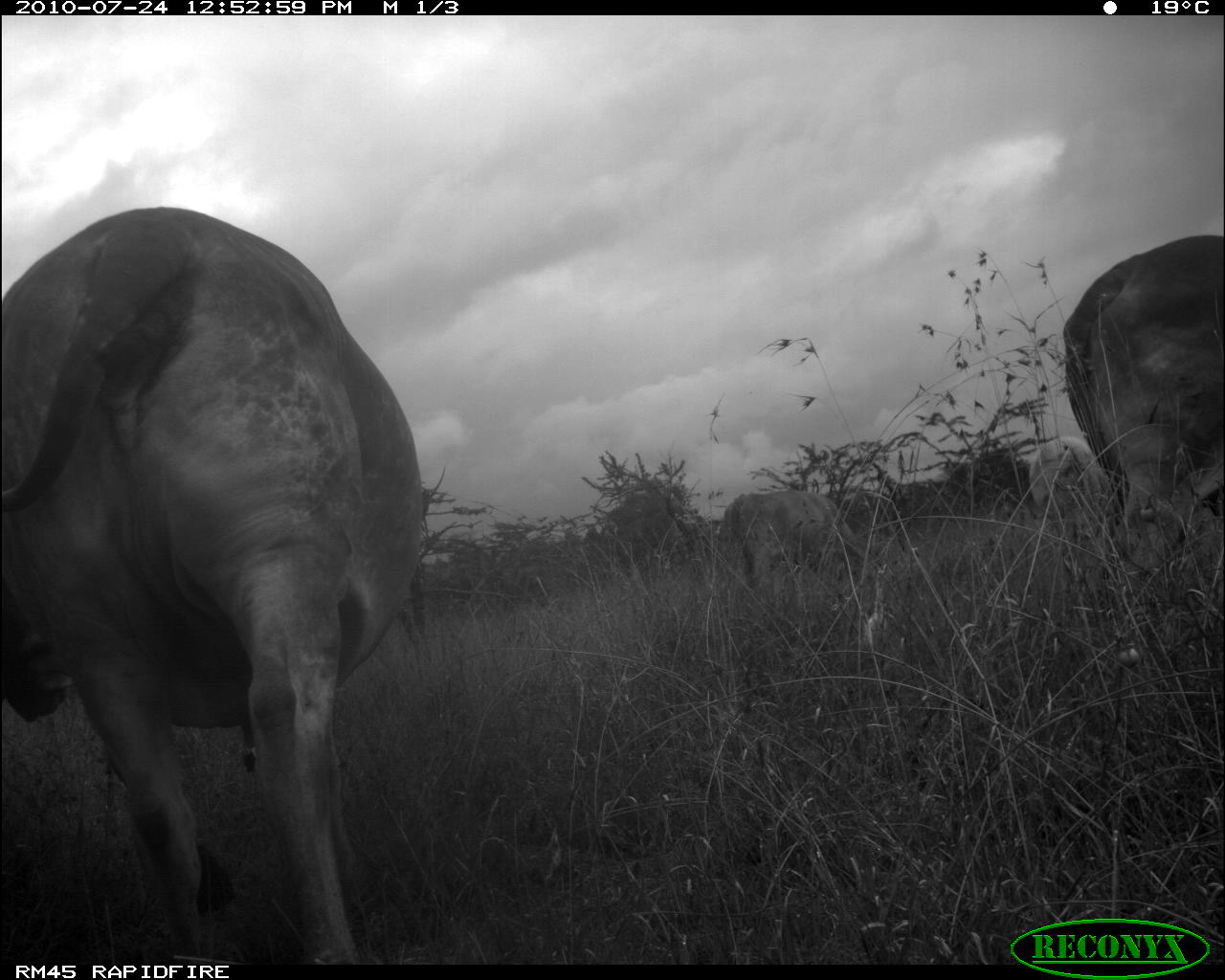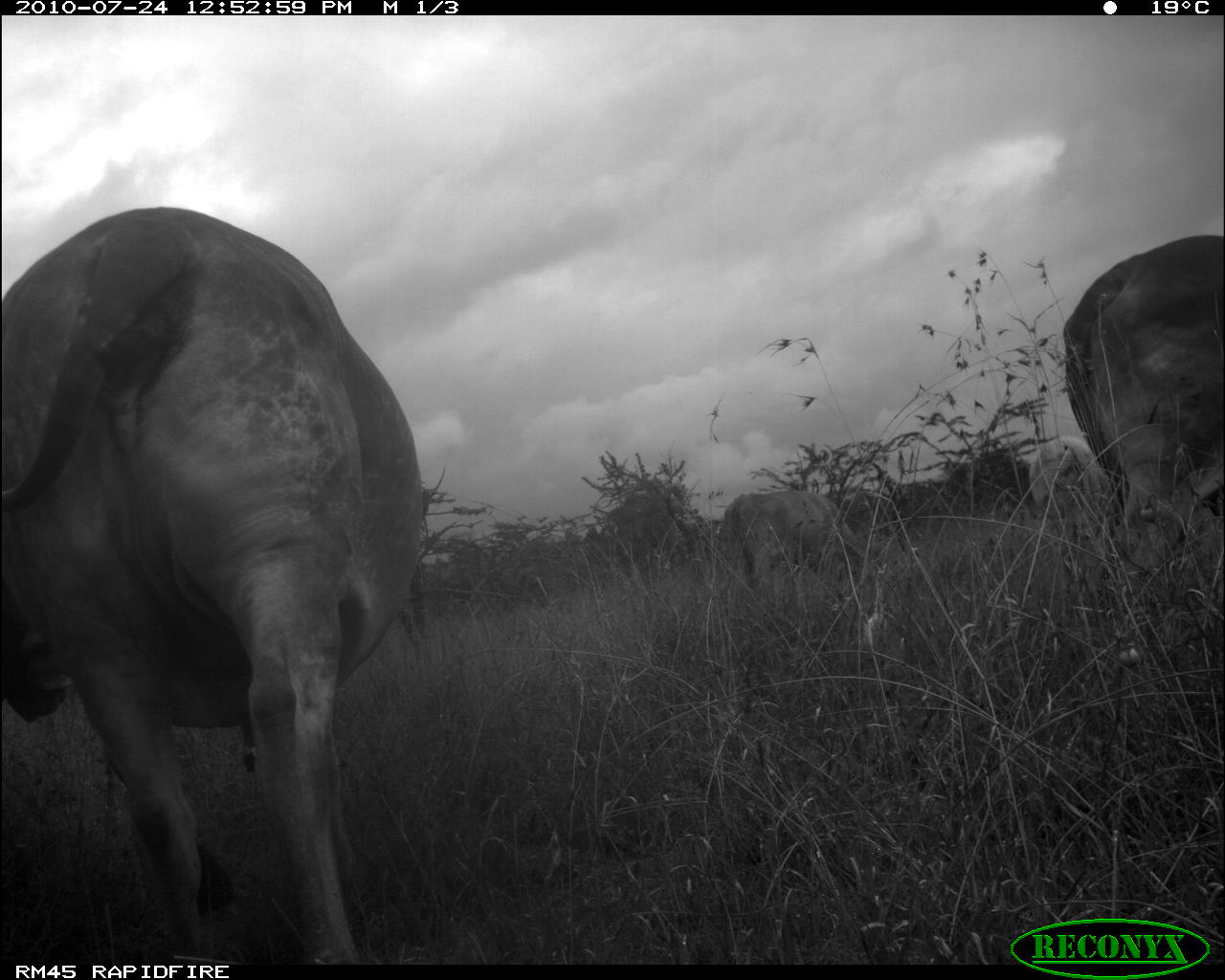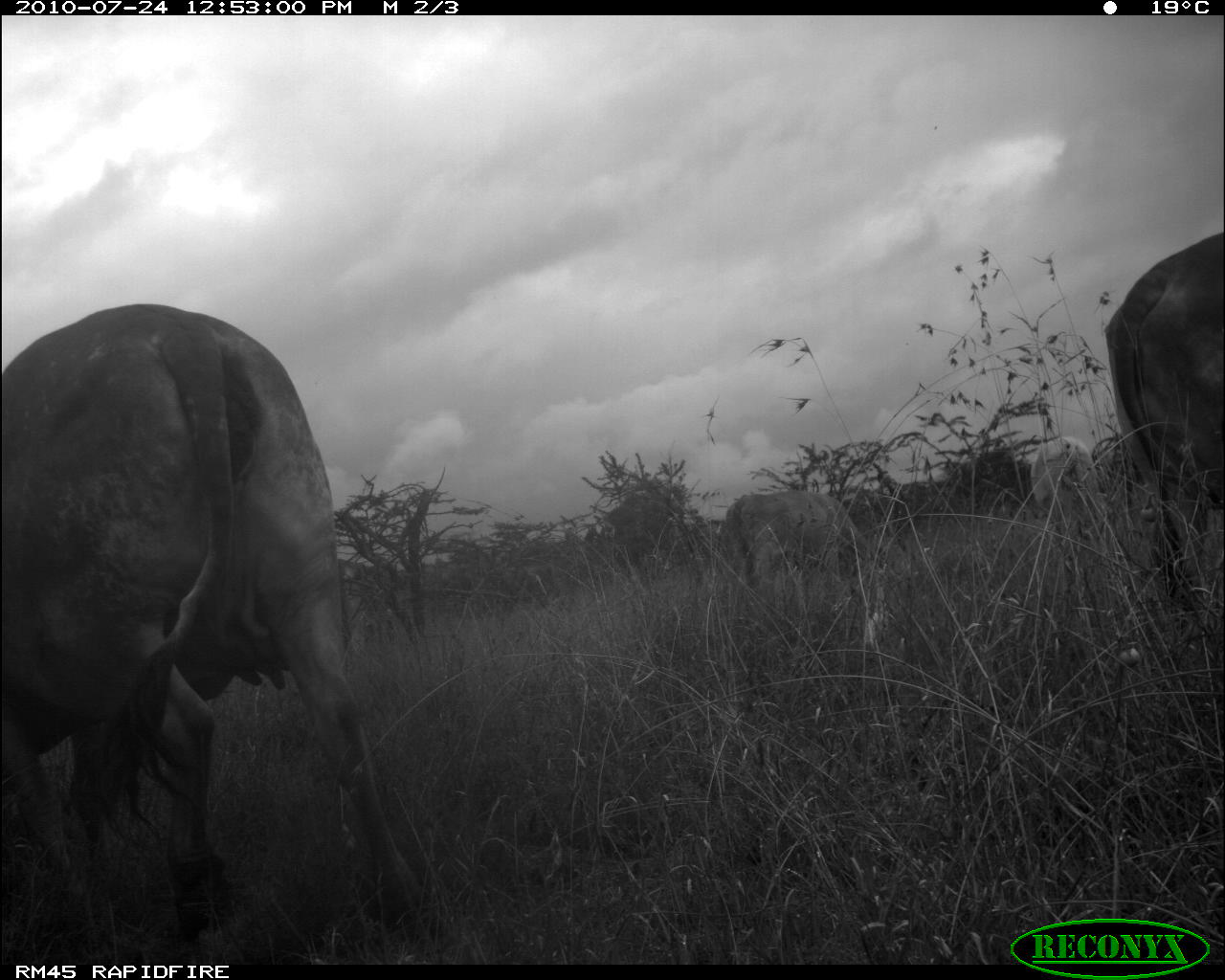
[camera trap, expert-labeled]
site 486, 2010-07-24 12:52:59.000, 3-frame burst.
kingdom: Animalia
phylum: Chordata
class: Aves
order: Pelecaniformes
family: Ardeidae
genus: Bubulcus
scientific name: Bubulcus ibis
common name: cattle egret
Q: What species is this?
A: Bubulcus ibis (cattle egret).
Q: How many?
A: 1.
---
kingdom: Animalia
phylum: Chordata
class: Mammalia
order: Artiodactyla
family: Bovidae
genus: Bos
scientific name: Bos taurus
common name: domestic cattle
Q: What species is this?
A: Bos taurus (domestic cattle).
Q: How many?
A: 4.